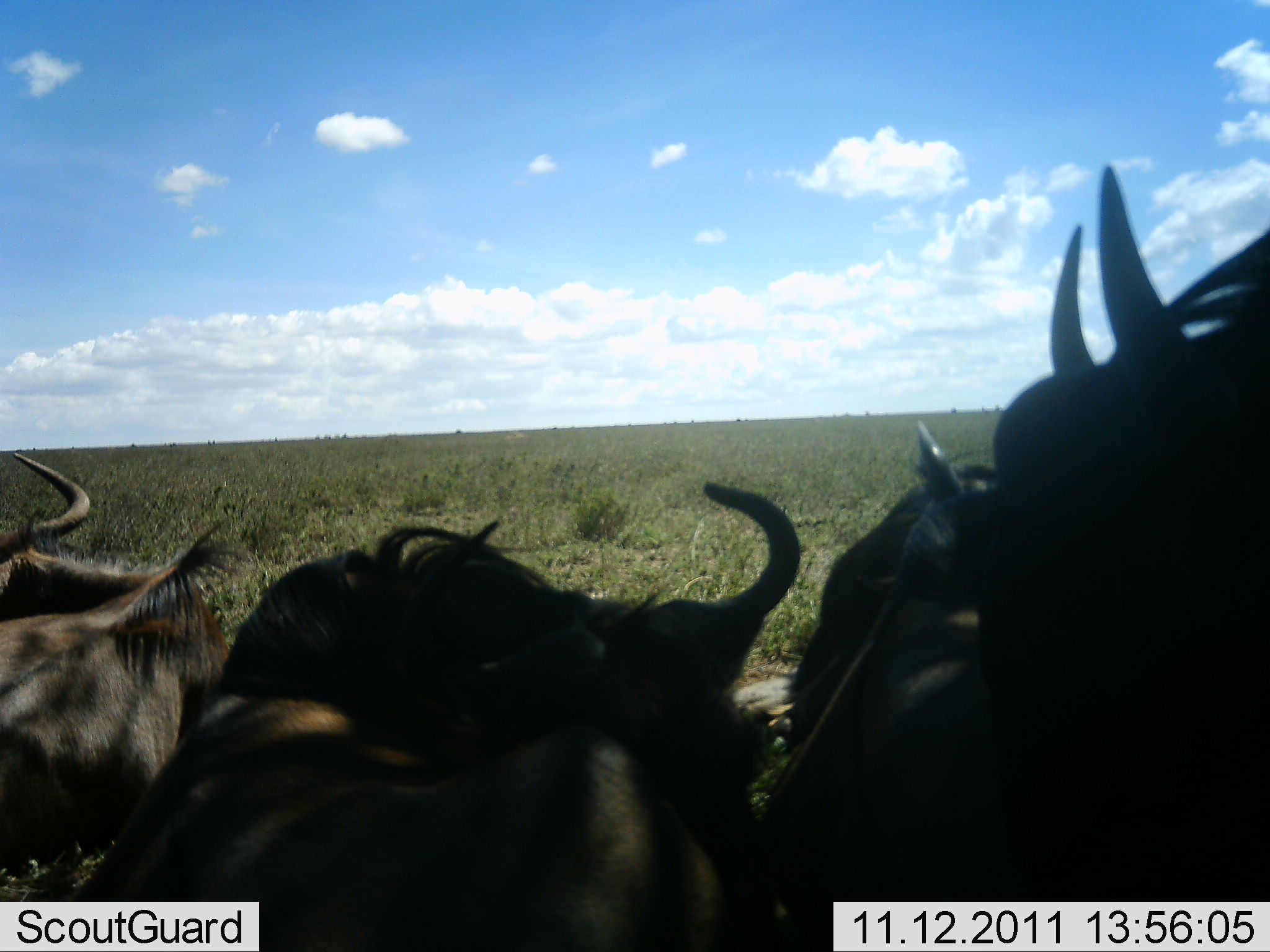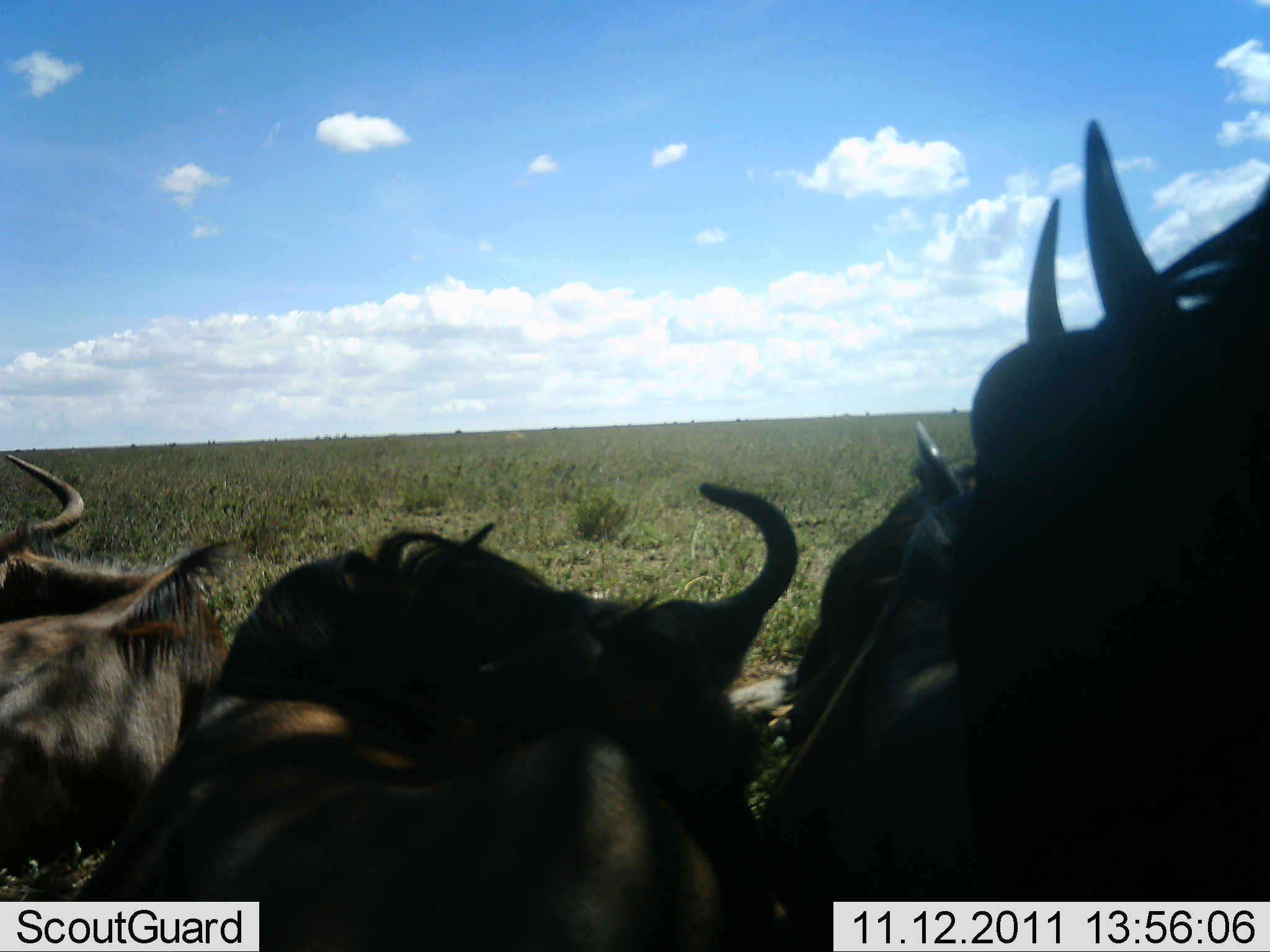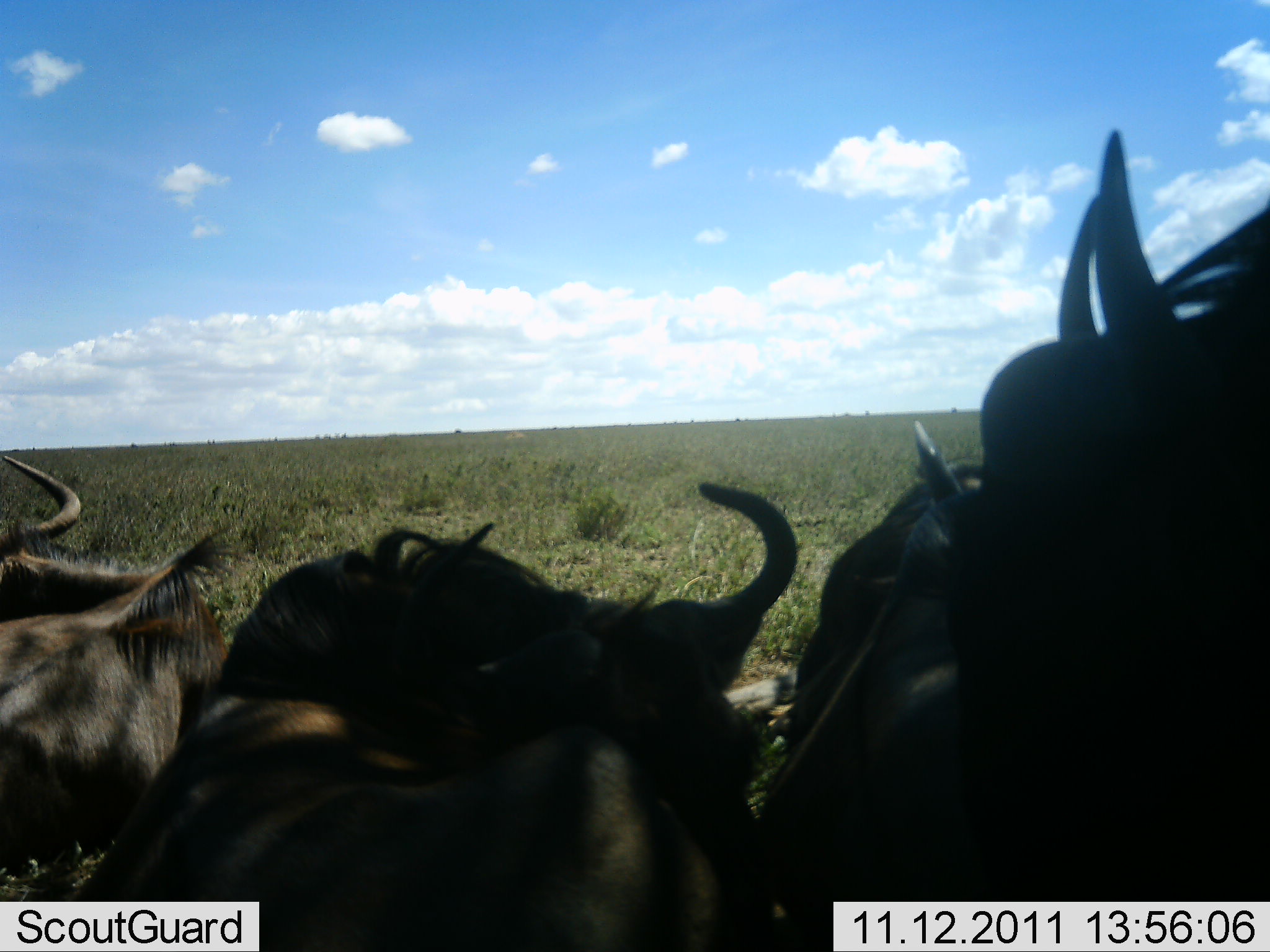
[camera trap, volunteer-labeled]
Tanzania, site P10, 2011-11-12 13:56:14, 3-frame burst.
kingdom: Animalia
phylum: Chordata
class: Mammalia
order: Artiodactyla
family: Bovidae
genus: Connochaetes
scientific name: Connochaetes taurinus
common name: blue wildebeest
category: wildebeest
Wildebeest (blue wildebeest) (Connochaetes taurinus), count 5. Behavior (volunteer vote fractions): standing 21%, resting 86%, moving 0%, interacting 7%. Young present (vote fraction): 0%. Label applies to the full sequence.